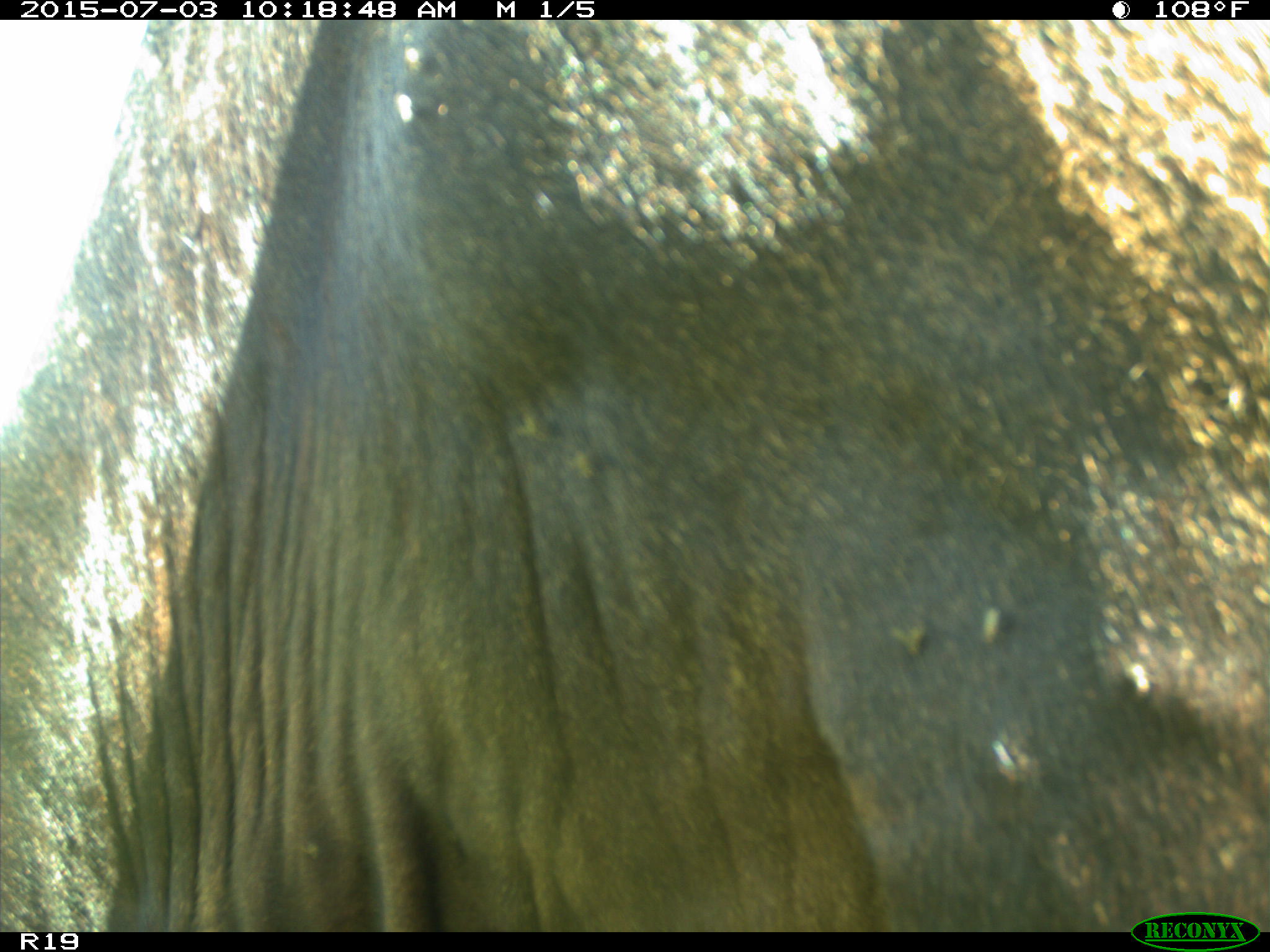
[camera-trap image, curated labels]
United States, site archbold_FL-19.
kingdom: Animalia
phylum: Chordata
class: Mammalia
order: Artiodactyla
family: Bovidae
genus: Bos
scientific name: Bos taurus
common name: domestic cow